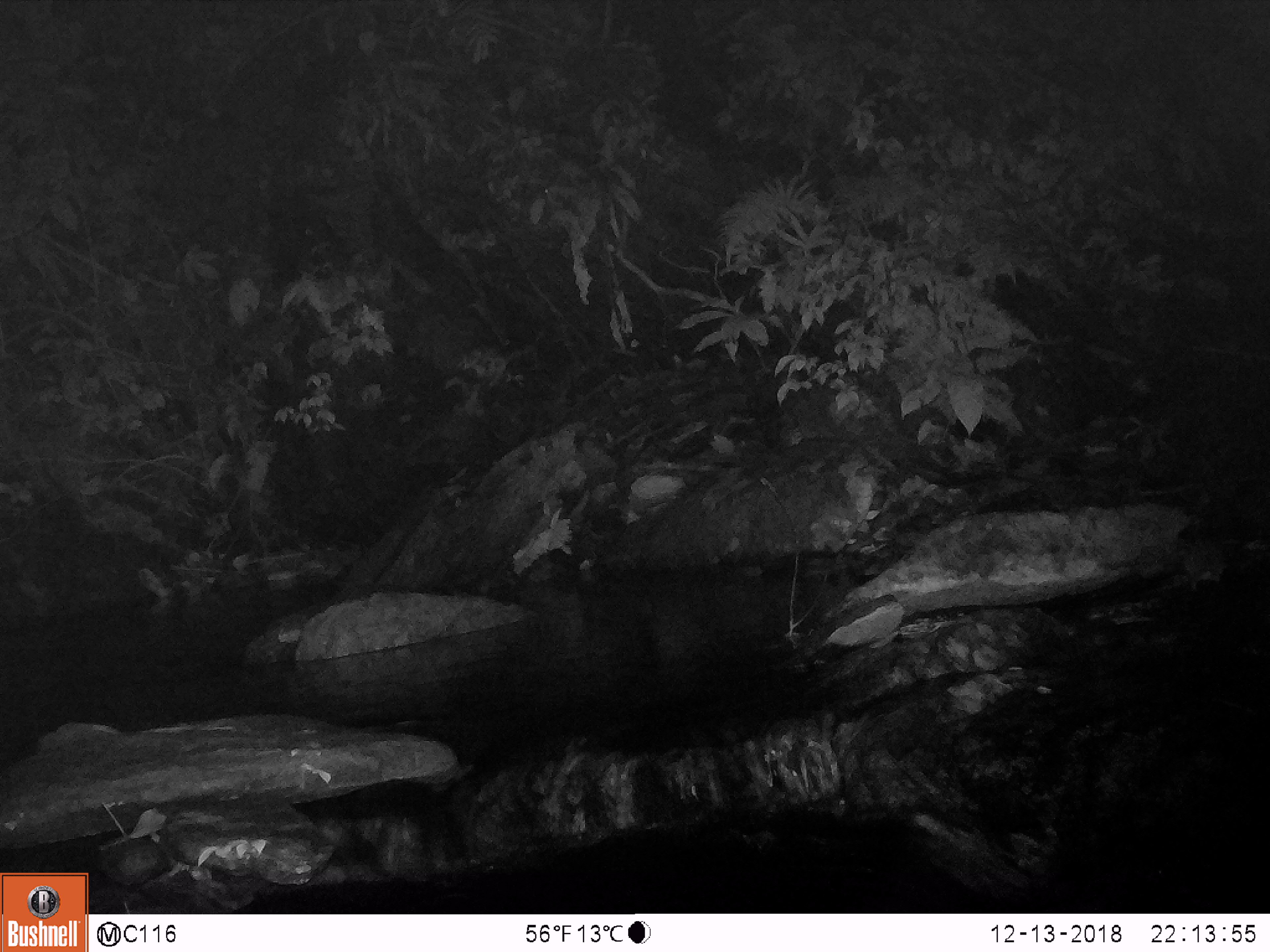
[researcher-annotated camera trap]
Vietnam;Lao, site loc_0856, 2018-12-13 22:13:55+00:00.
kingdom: Animalia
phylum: Chordata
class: Mammalia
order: Rodentia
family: Muridae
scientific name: Muridae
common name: old-world mice and rats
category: unidentified murid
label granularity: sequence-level